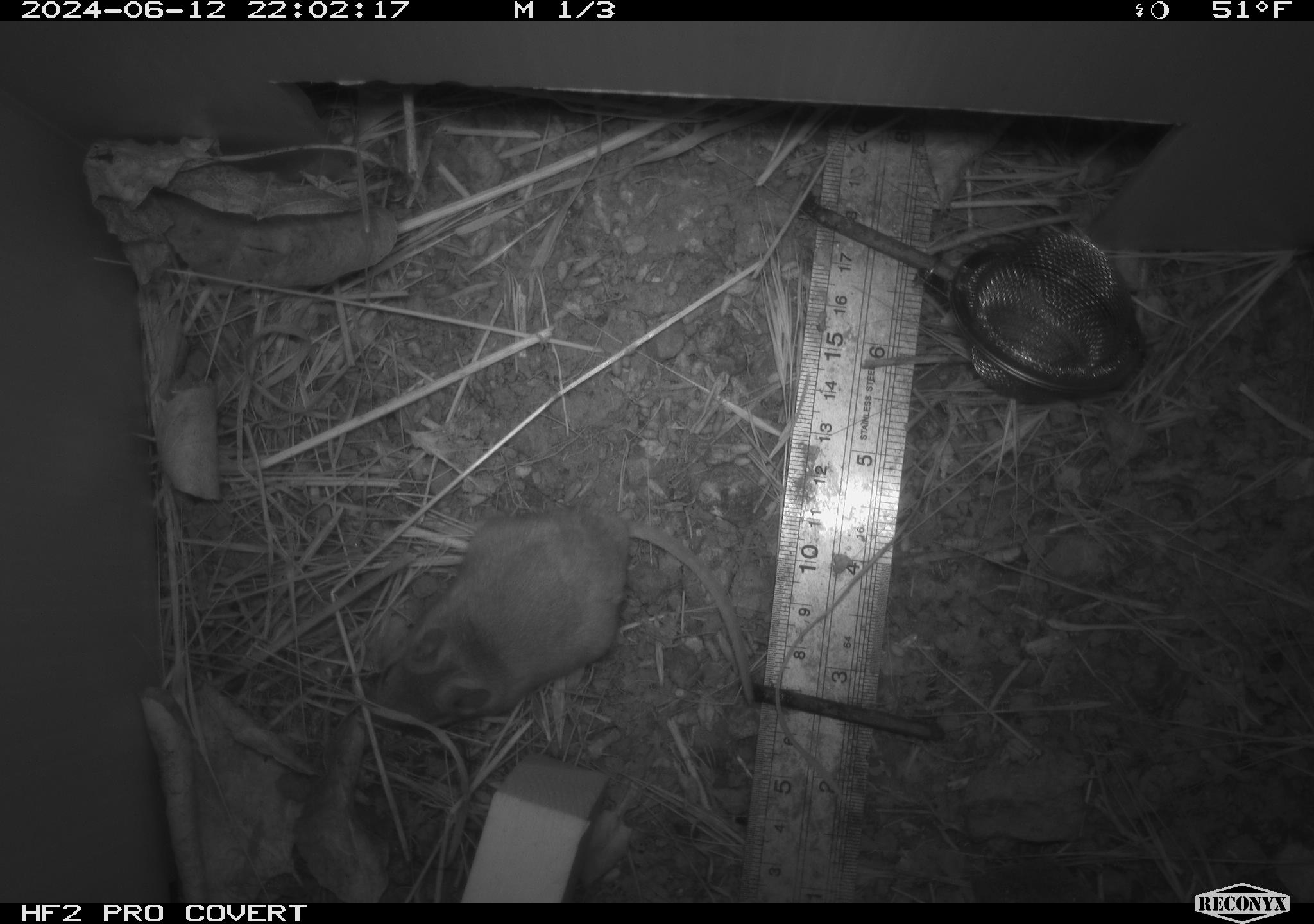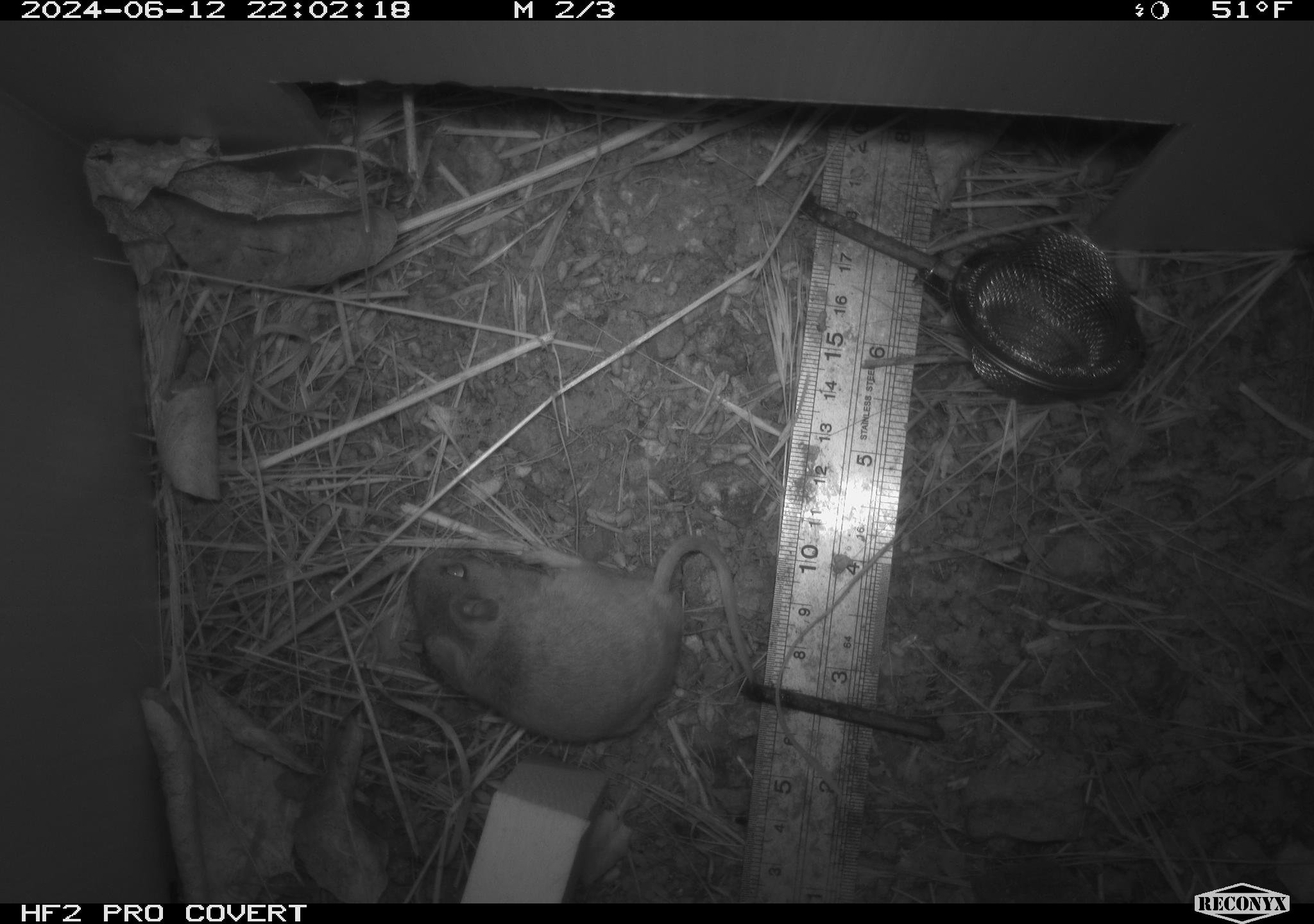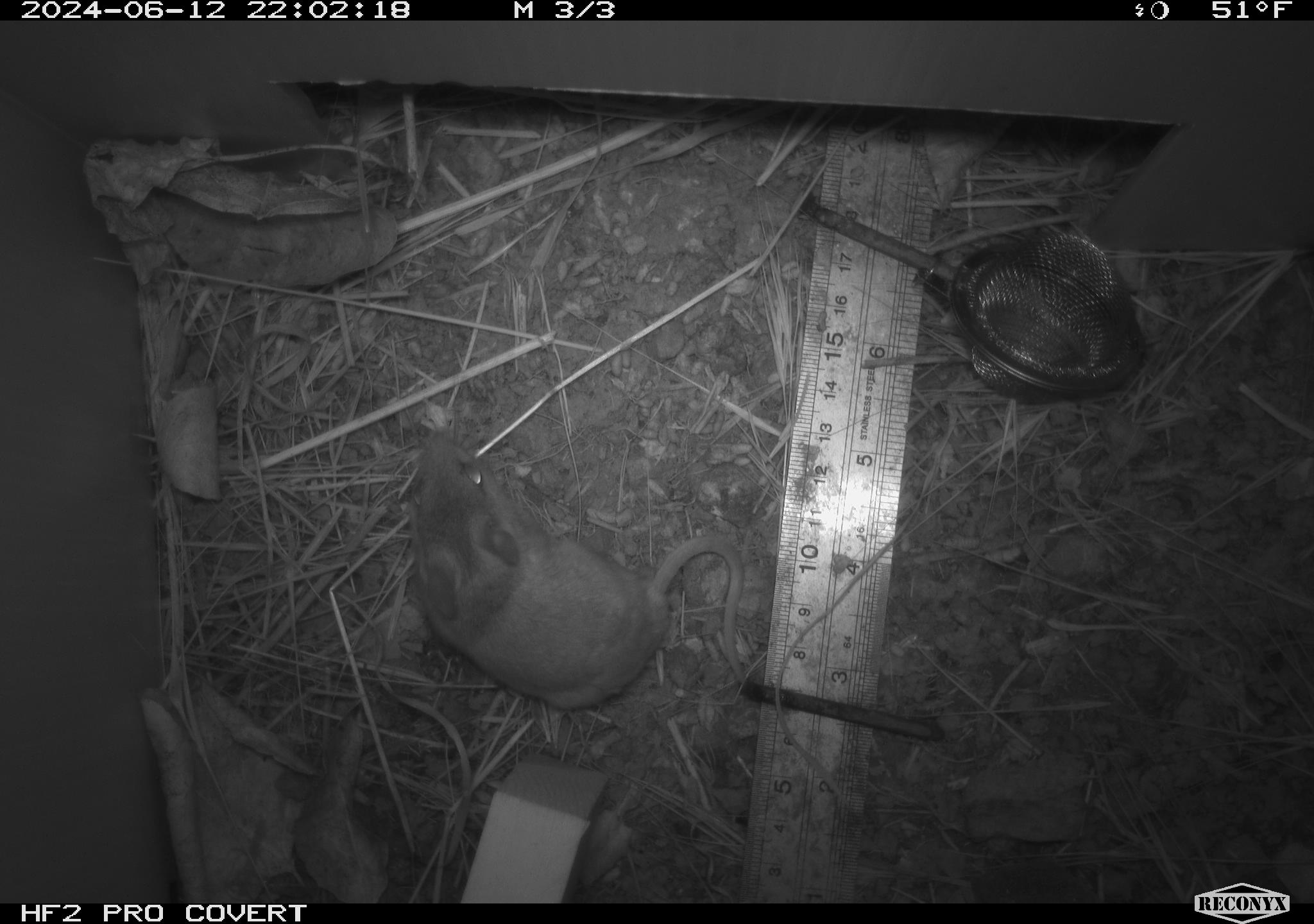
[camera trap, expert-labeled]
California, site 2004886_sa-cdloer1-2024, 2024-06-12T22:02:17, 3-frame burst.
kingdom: Animalia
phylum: Chordata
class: Mammalia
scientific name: Mammalia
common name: small mammal